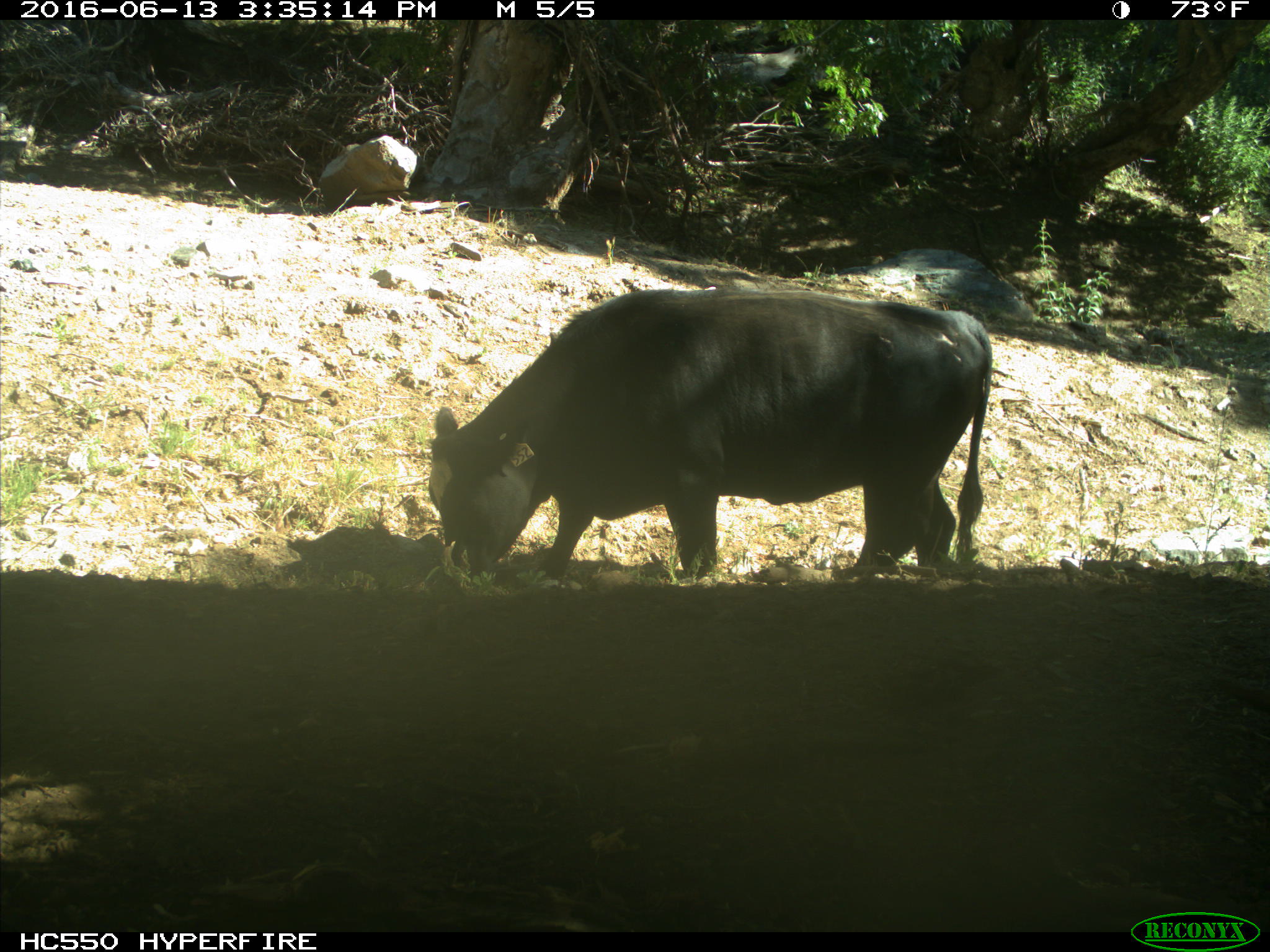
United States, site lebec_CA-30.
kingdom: Animalia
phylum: Chordata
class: Mammalia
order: Artiodactyla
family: Bovidae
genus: Bos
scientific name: Bos taurus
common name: domestic cow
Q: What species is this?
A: Bos taurus (domestic cow).